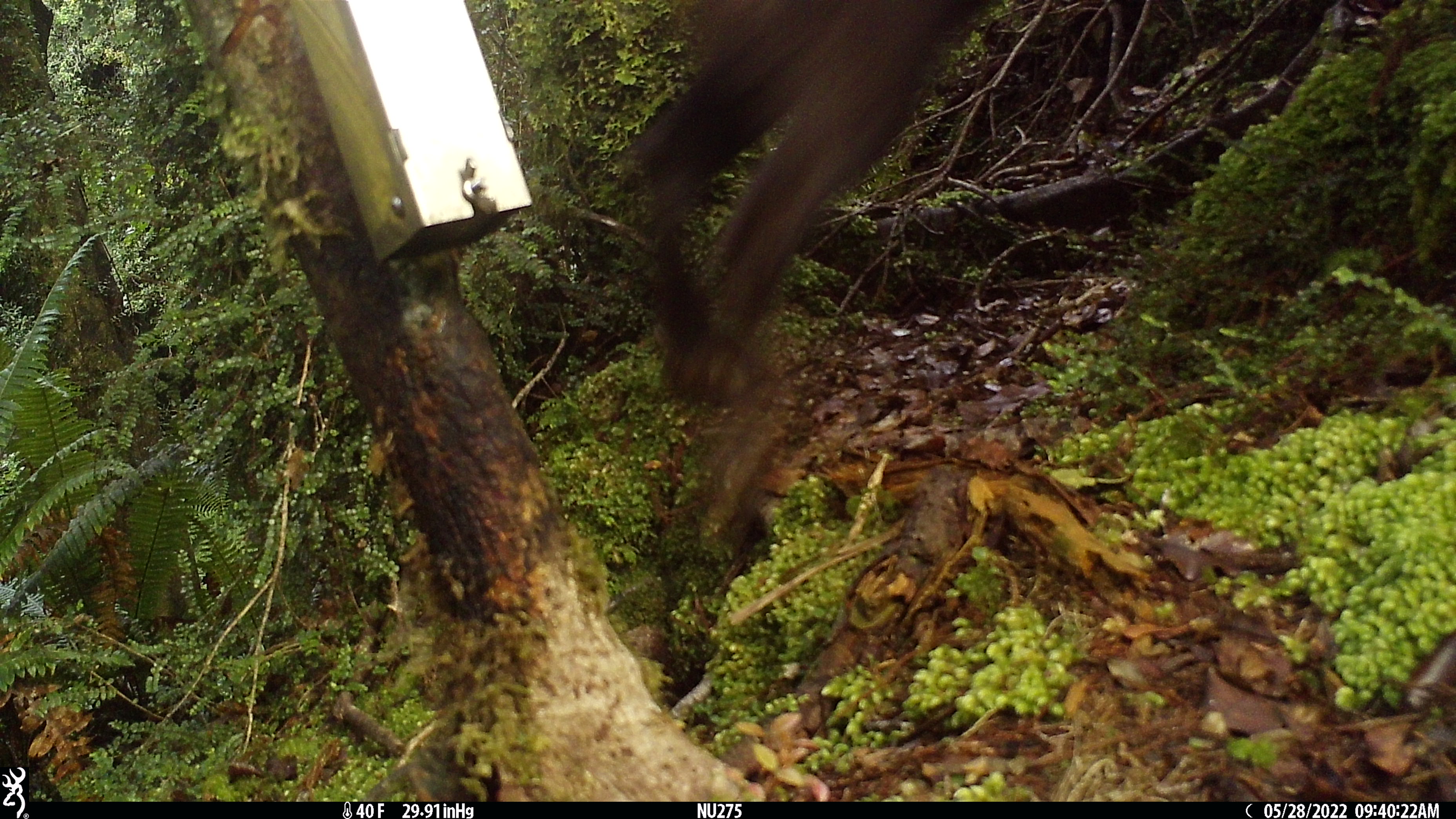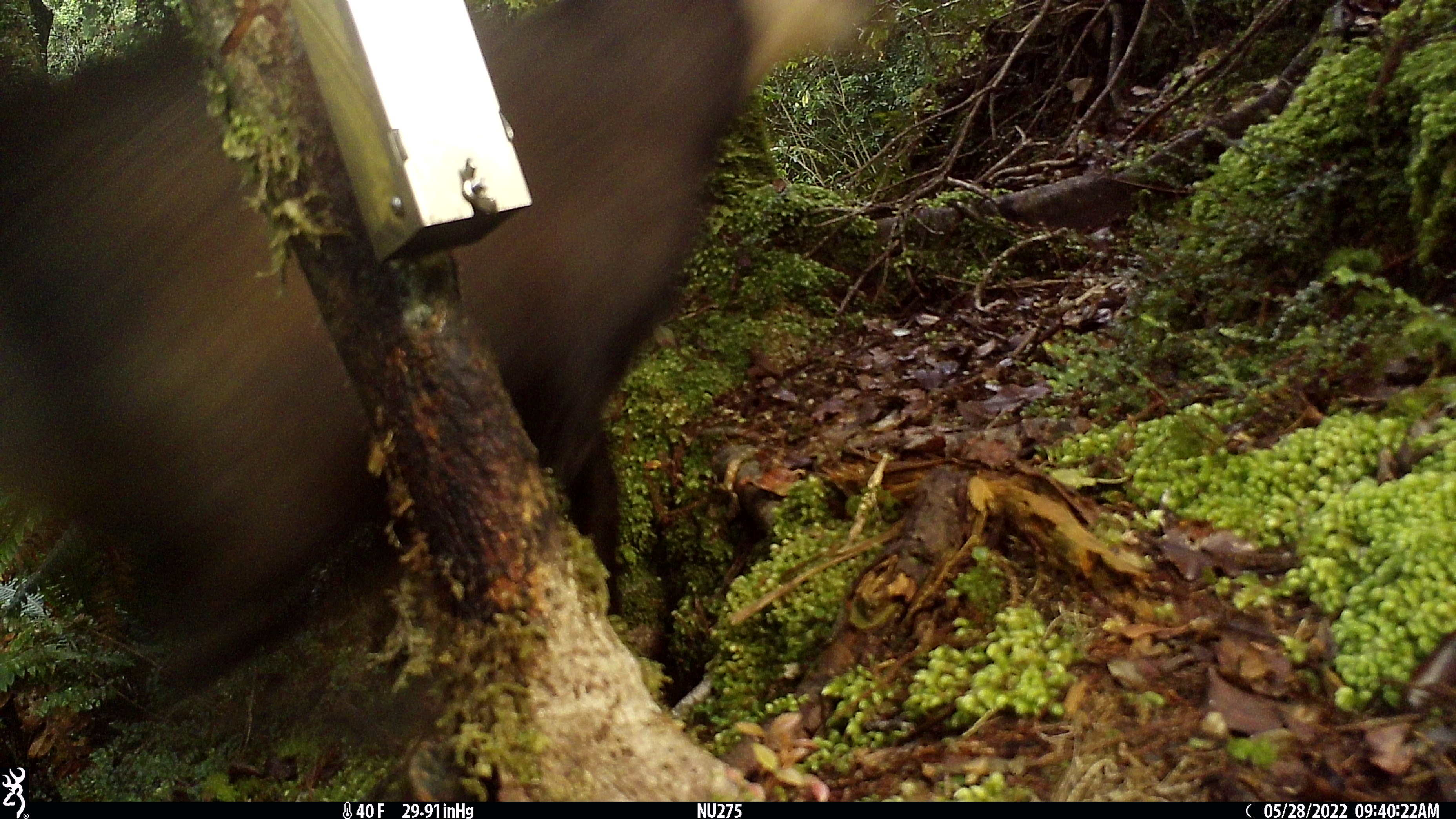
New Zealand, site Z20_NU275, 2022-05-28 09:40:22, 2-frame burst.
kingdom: Animalia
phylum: Chordata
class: Mammalia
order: Artiodactyla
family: Bovidae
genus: Rupicapra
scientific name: Rupicapra rupicapra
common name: alpine chamois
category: chamois